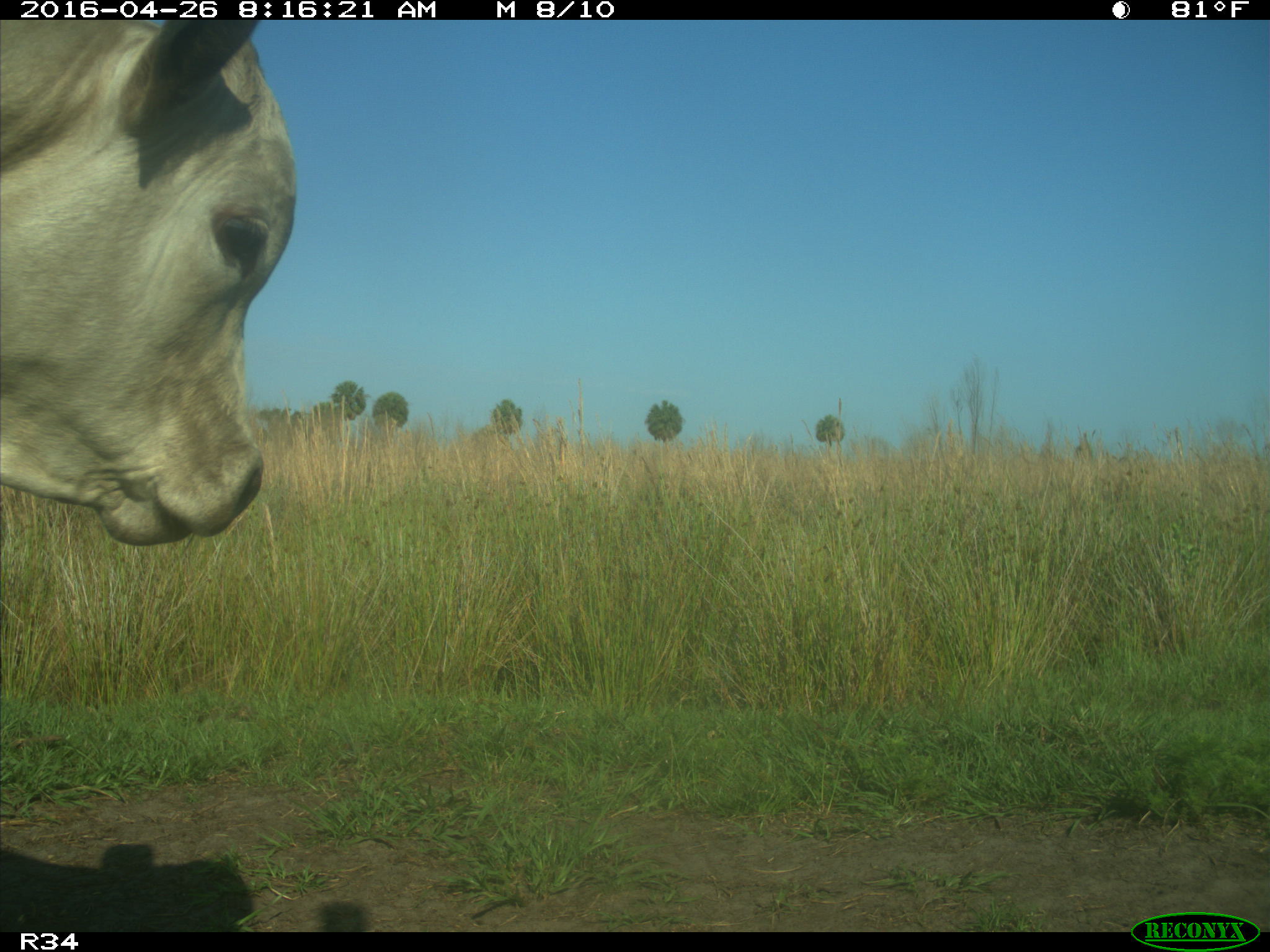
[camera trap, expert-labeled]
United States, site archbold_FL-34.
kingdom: Animalia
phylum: Chordata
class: Mammalia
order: Artiodactyla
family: Bovidae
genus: Bos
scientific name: Bos taurus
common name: domestic cow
Bos taurus (domestic cow).